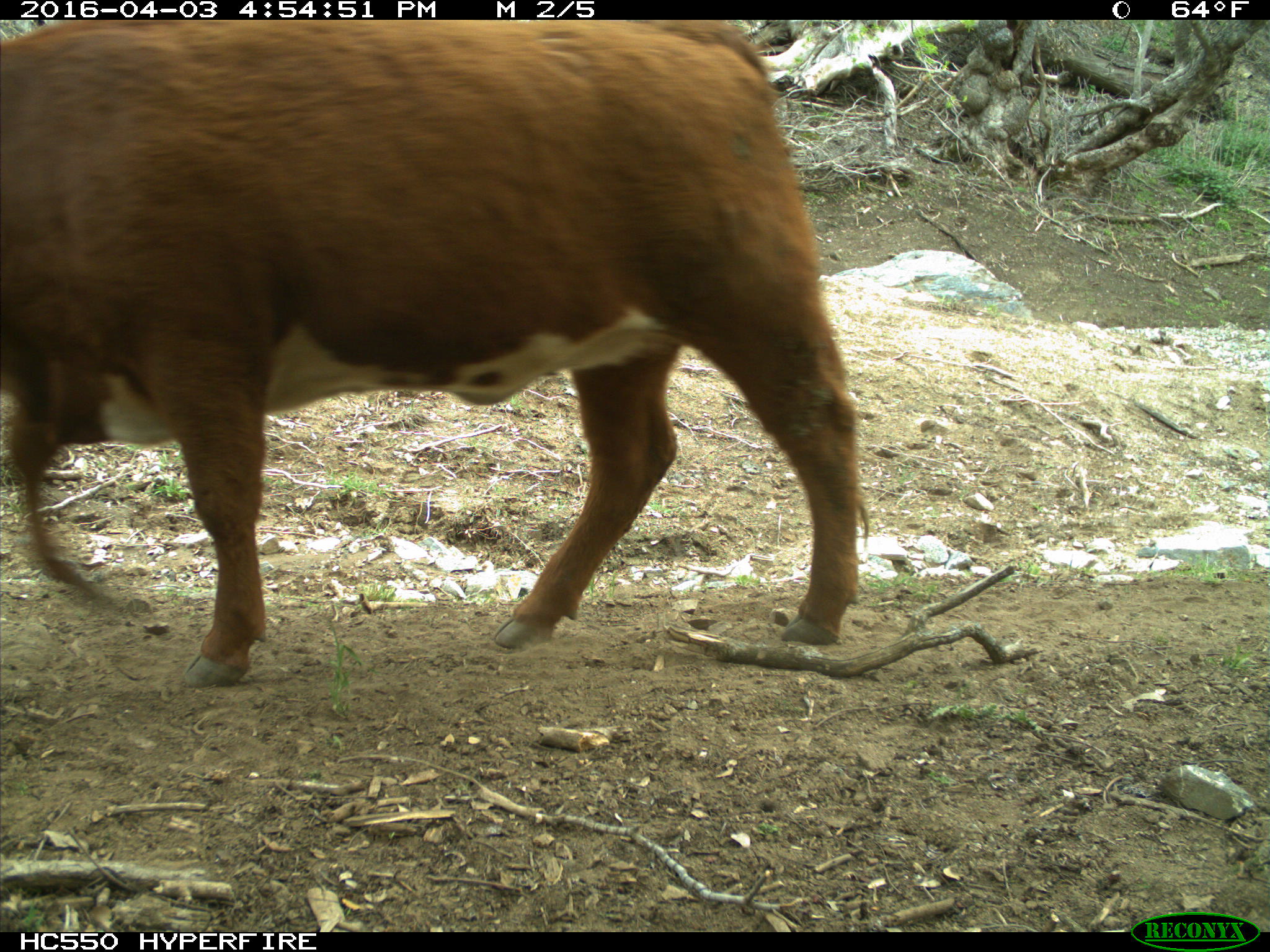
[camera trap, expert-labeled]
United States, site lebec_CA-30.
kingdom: Animalia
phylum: Chordata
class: Mammalia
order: Artiodactyla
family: Bovidae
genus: Bos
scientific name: Bos taurus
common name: domestic cow